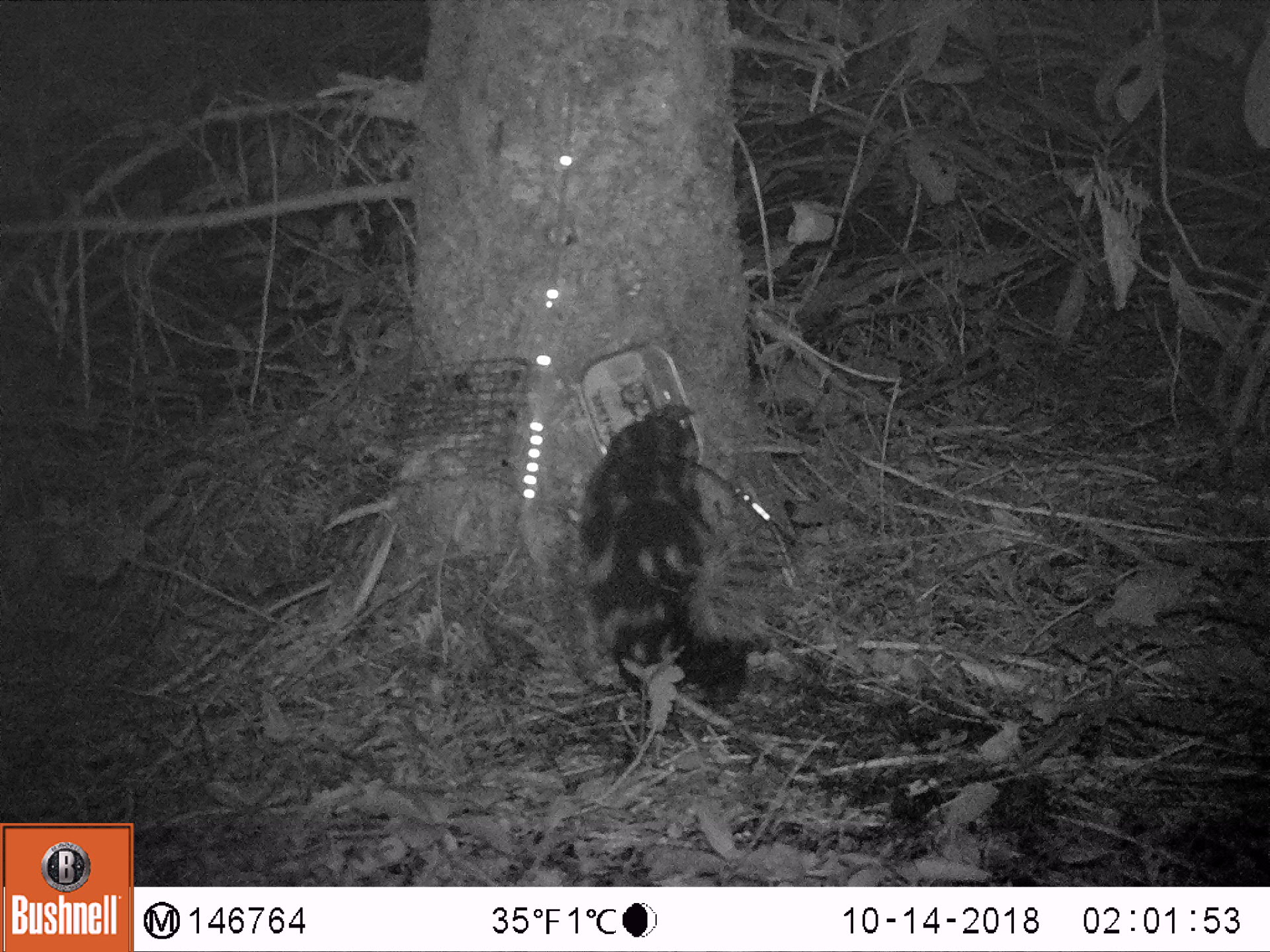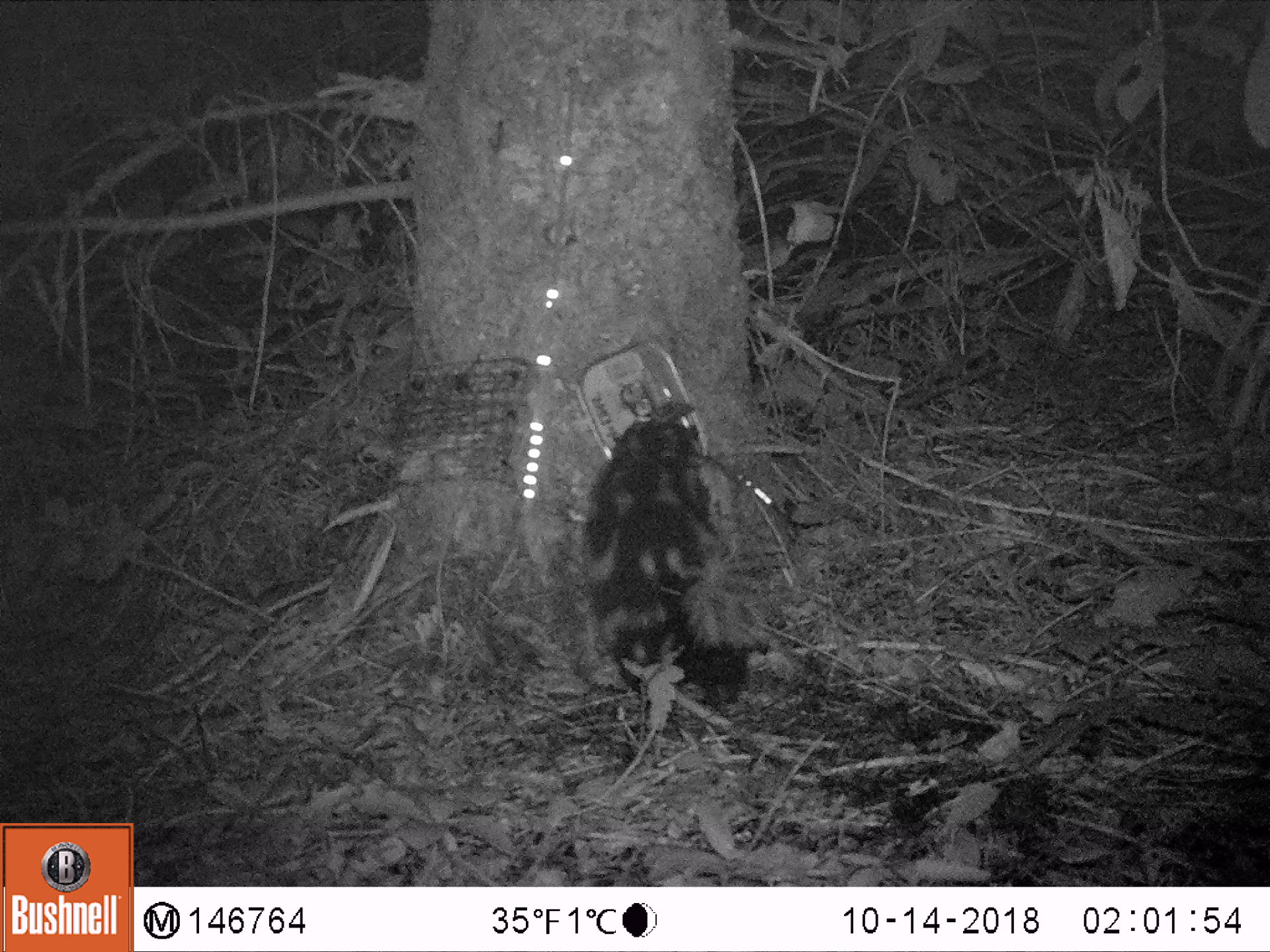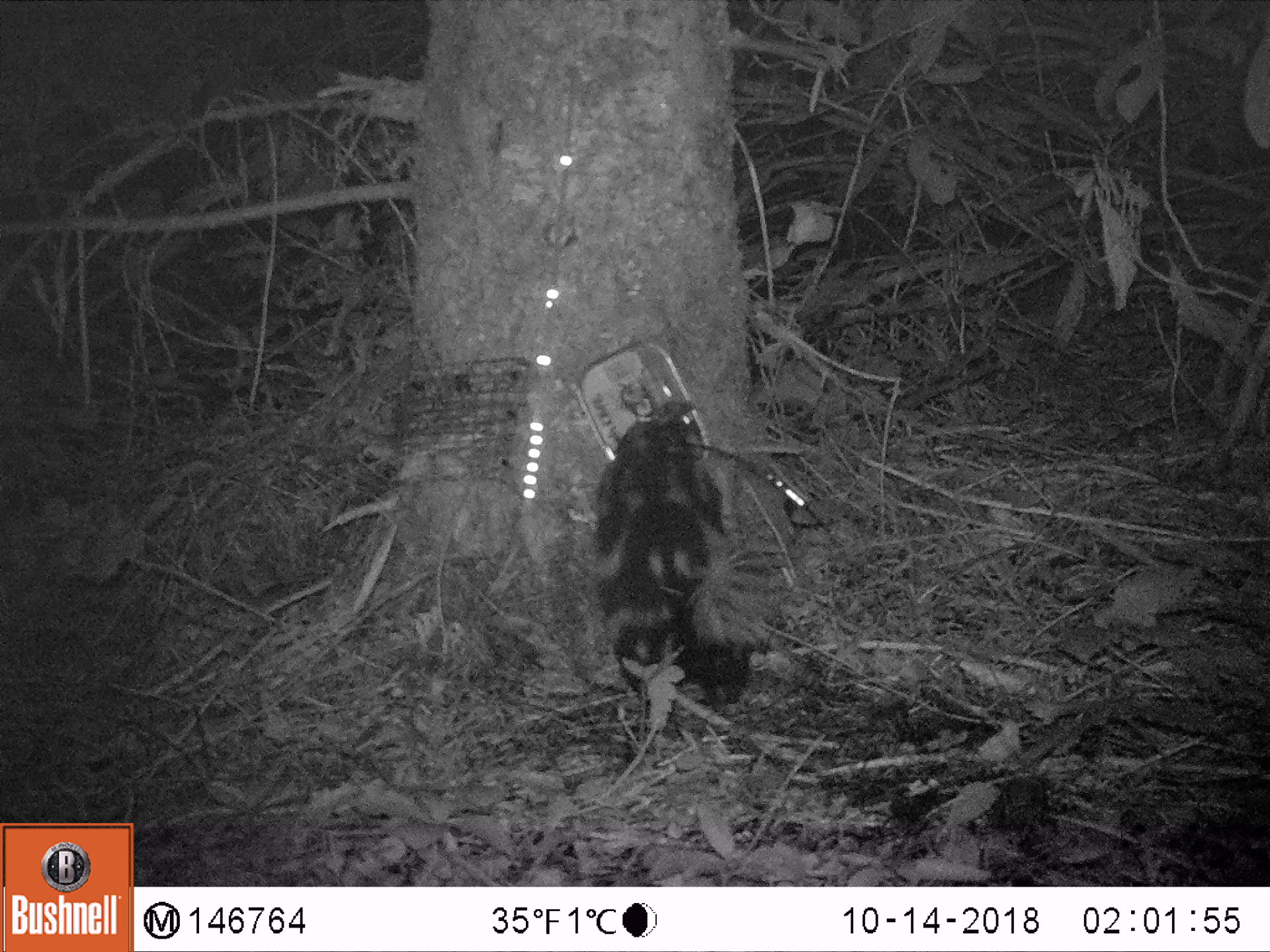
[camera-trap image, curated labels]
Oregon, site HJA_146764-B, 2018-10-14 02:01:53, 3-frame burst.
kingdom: Animalia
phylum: Chordata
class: Mammalia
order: Carnivora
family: Mephitidae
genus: Spilogale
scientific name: Spilogale gracilis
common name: western spotted skunk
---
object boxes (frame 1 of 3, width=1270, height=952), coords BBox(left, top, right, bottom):
western spotted skunk: BBox(543, 386, 816, 717)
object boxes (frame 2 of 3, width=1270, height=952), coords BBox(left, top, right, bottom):
western spotted skunk: BBox(563, 374, 791, 721)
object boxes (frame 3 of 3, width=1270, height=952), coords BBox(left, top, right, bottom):
western spotted skunk: BBox(567, 367, 813, 731)